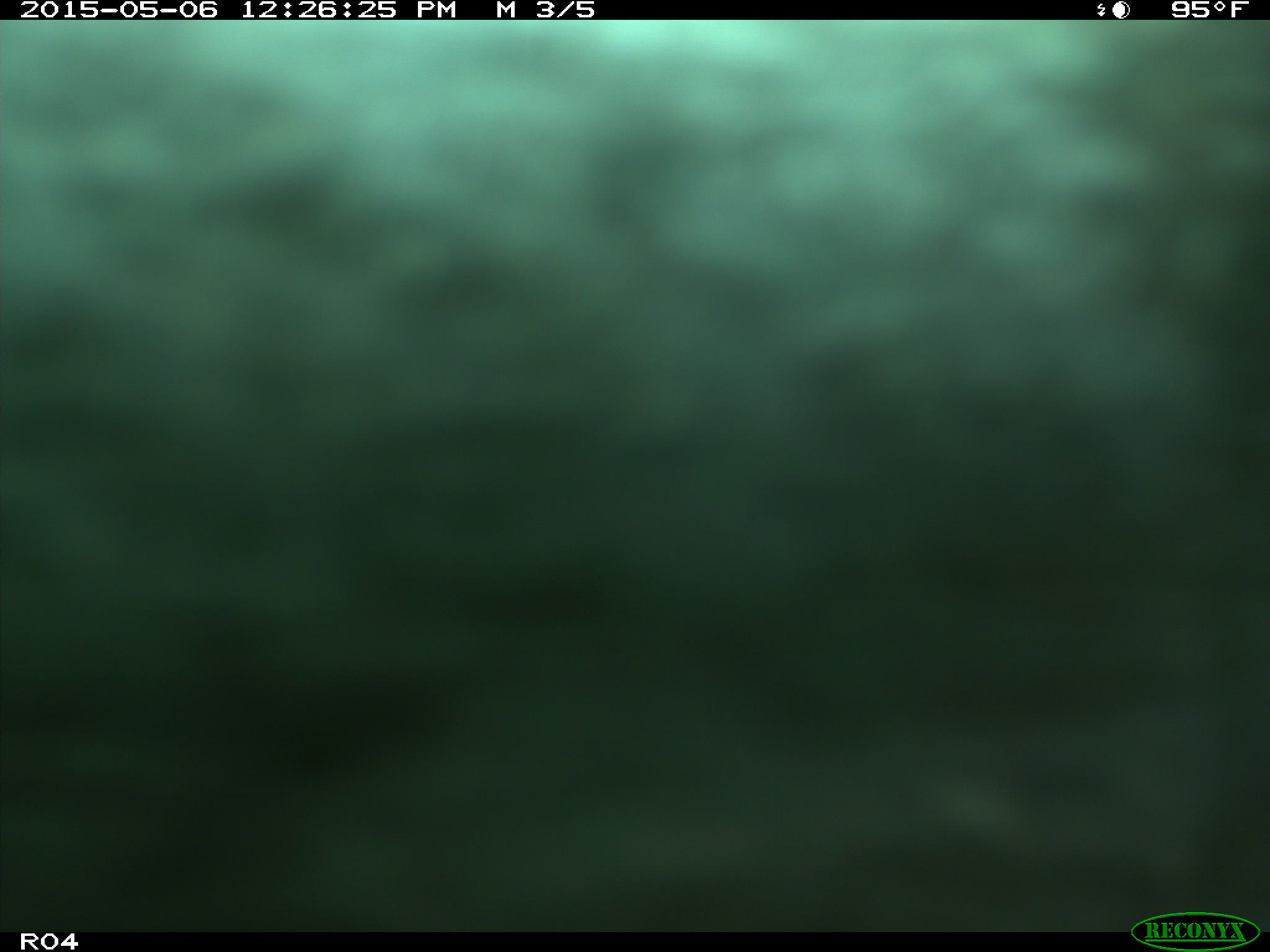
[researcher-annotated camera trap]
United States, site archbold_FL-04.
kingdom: Animalia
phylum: Chordata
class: Mammalia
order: Artiodactyla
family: Bovidae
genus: Bos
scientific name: Bos taurus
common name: domestic cow